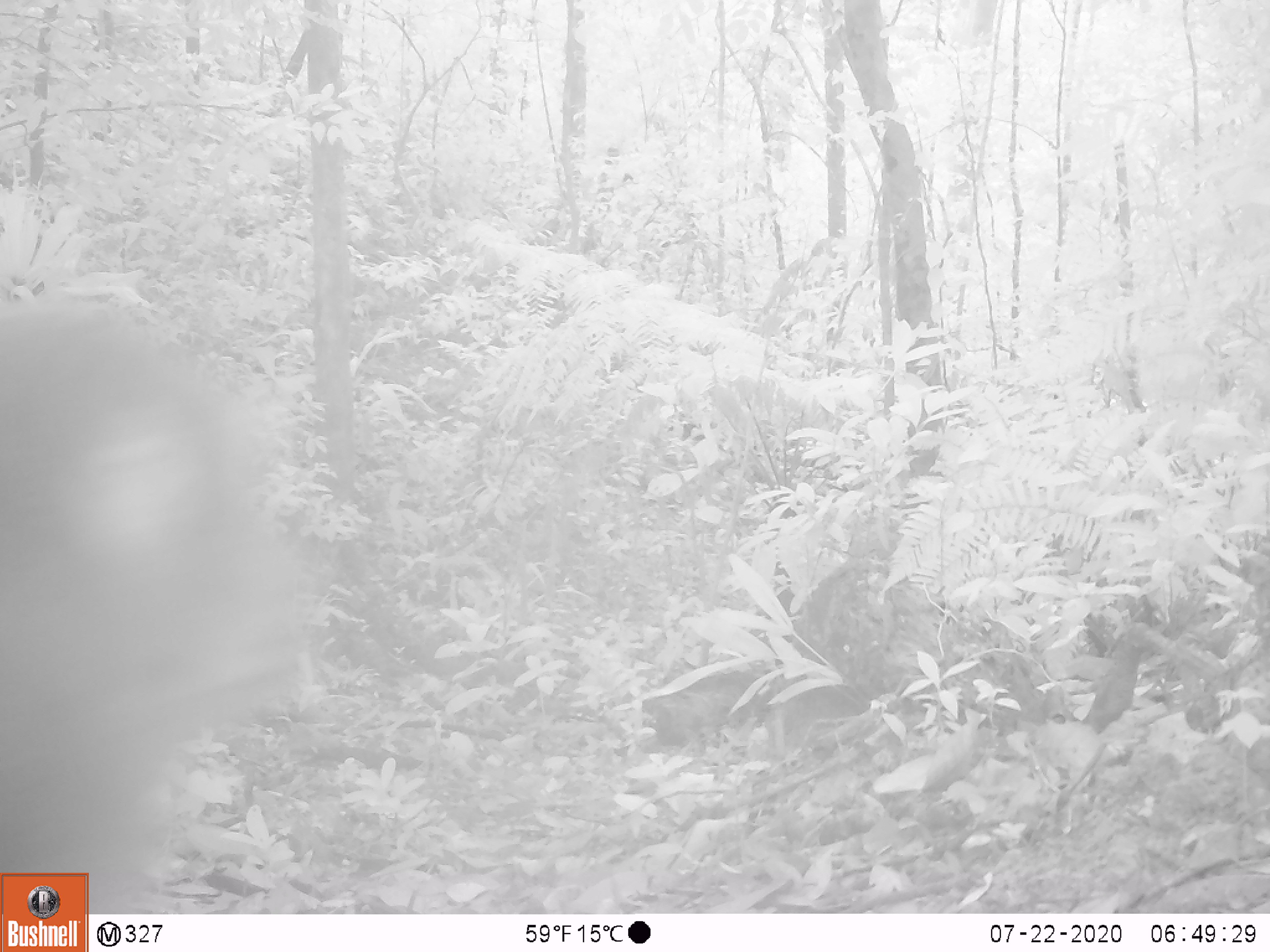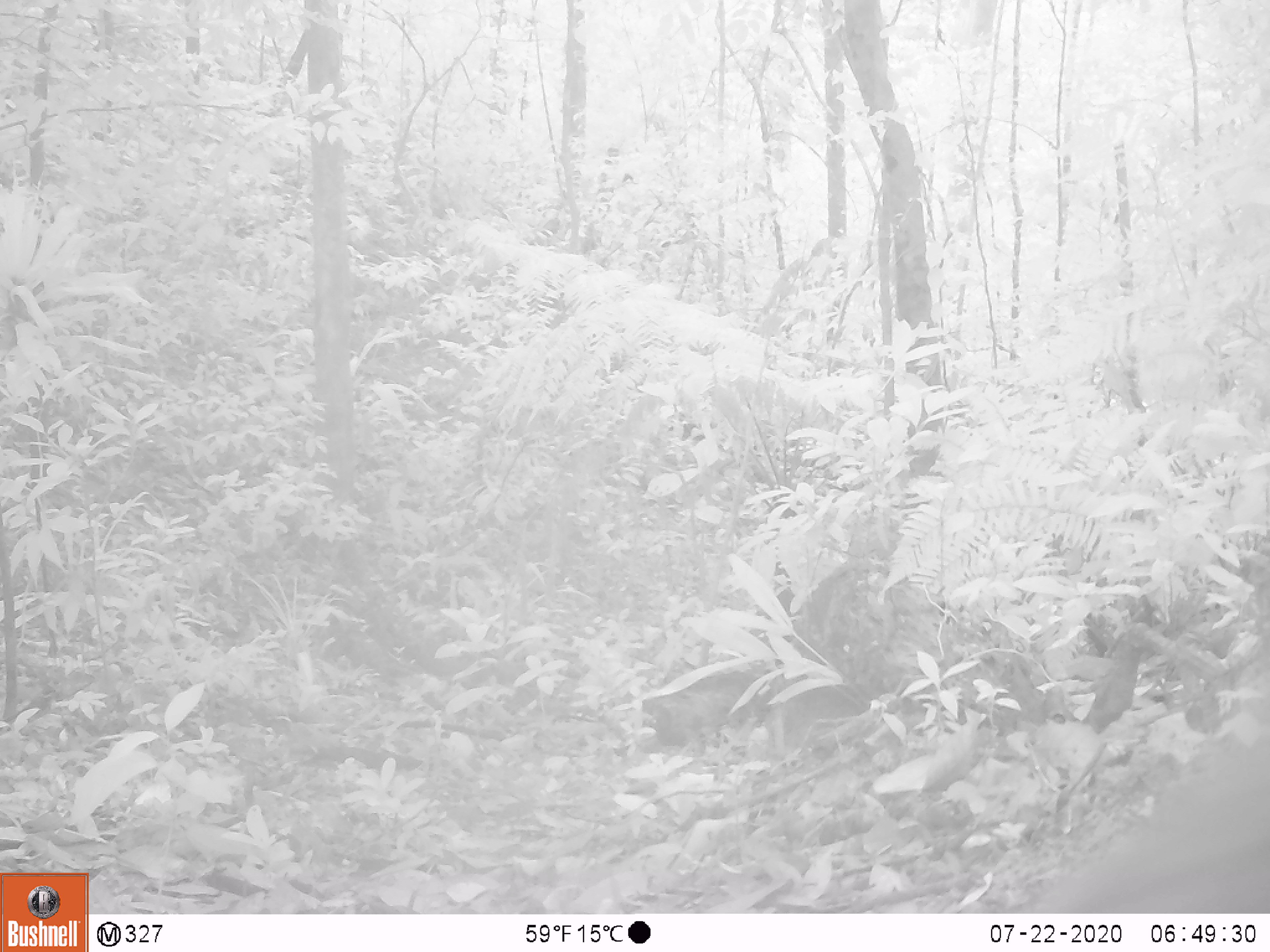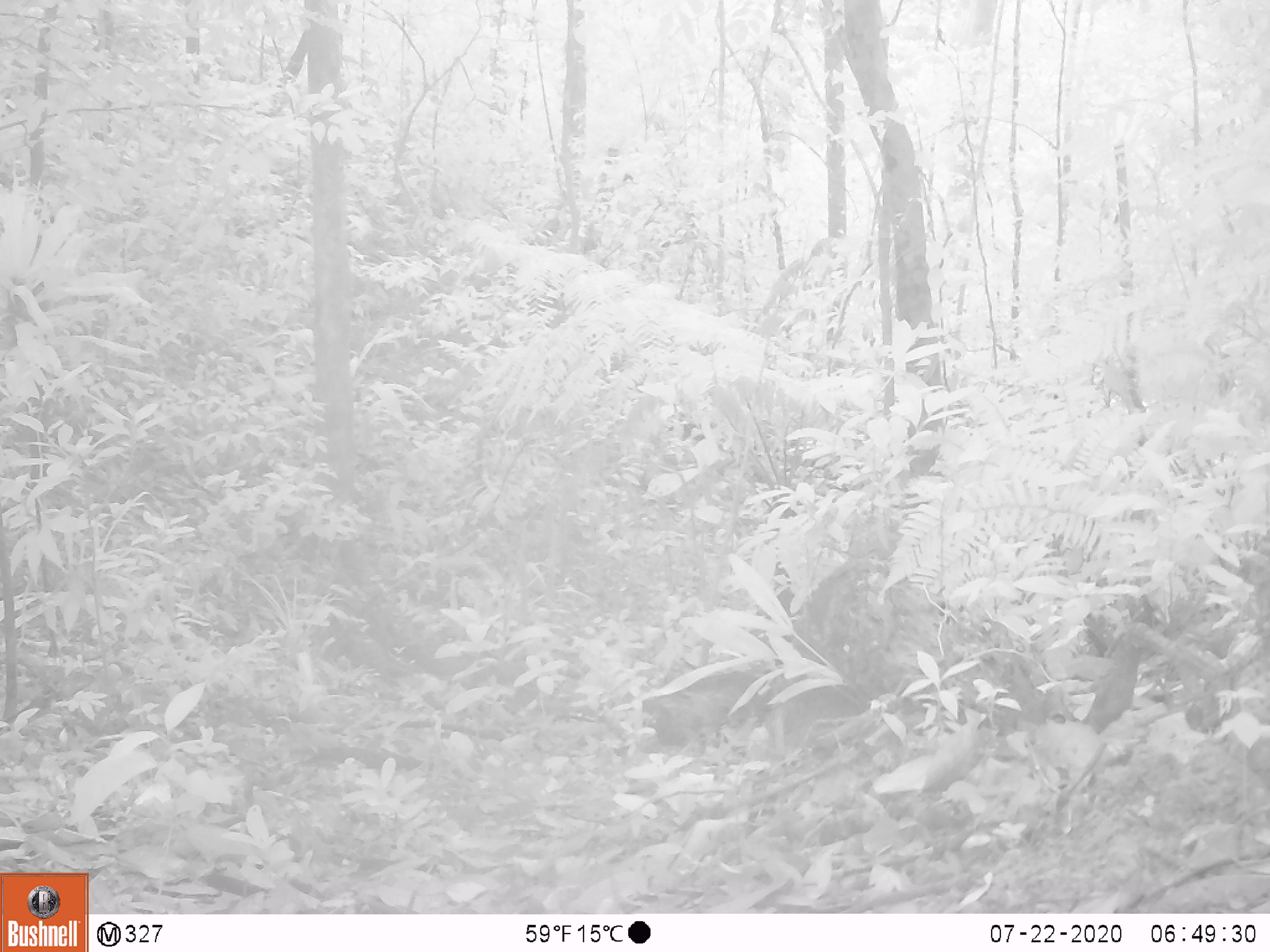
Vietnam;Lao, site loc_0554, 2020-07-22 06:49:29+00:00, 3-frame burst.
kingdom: Animalia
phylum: Chordata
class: Mammalia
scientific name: Mammalia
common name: mammal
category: unidentified small mammal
Unidentified small mammal (mammal) (Mammalia). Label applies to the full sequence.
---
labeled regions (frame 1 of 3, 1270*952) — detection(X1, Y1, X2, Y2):
unidentified small mammal: detection(0, 299, 306, 913)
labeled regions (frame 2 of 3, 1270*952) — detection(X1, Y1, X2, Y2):
unidentified small mammal: detection(1032, 753, 1268, 911)